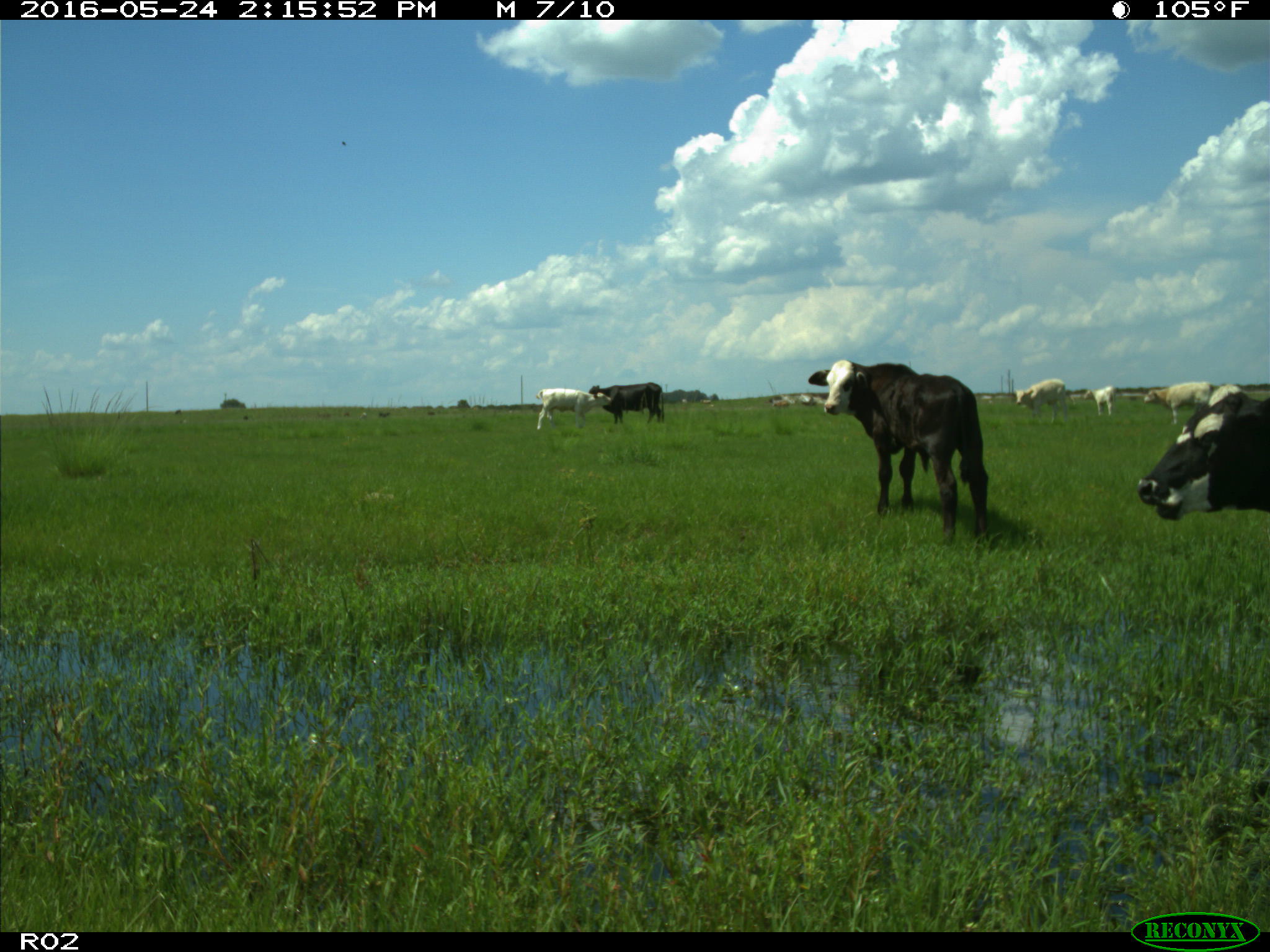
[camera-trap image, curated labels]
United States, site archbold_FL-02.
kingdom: Animalia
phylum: Chordata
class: Mammalia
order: Artiodactyla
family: Bovidae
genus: Bos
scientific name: Bos taurus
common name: domestic cow